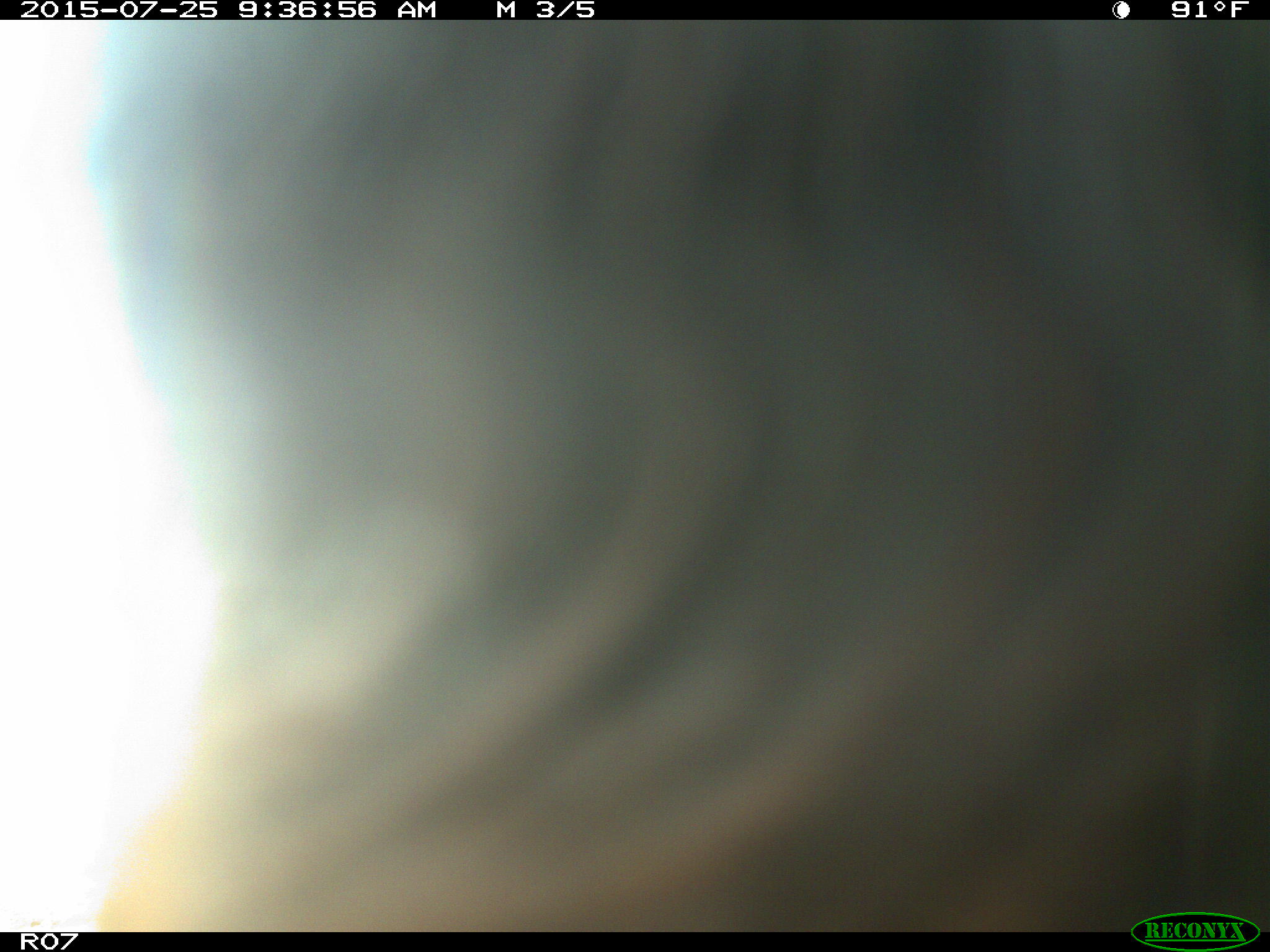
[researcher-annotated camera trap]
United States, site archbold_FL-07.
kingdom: Animalia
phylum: Chordata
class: Mammalia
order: Artiodactyla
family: Bovidae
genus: Bos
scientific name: Bos taurus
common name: domestic cow